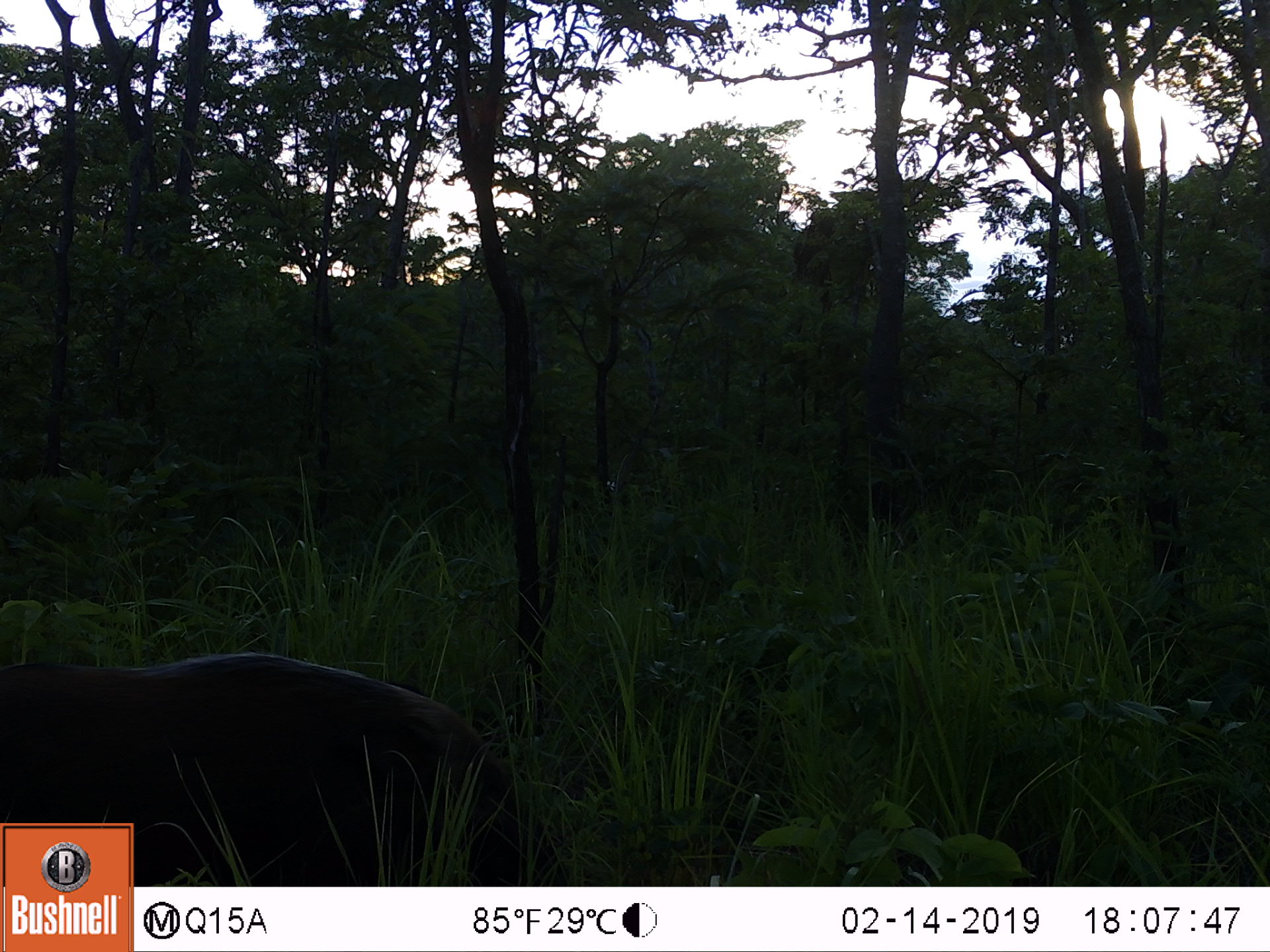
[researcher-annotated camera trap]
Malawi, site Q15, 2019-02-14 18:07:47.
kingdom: Animalia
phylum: Chordata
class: Mammalia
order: Artiodactyla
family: Suidae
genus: Potamochoerus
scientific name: Potamochoerus larvatus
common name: bushpig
Bushpig (Potamochoerus larvatus), count 1.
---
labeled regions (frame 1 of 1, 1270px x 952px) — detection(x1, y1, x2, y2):
bushpig: detection(1, 651, 534, 818)